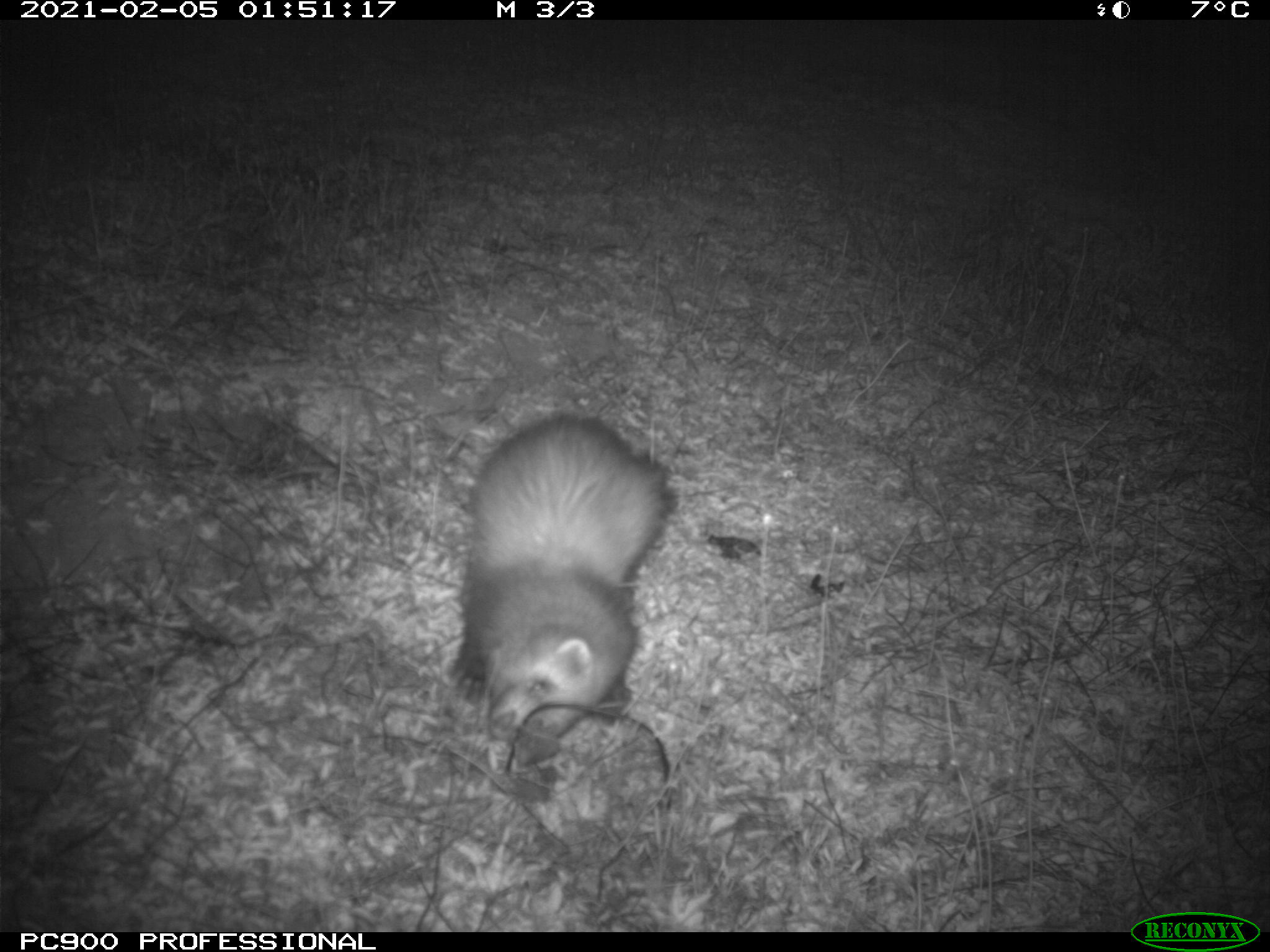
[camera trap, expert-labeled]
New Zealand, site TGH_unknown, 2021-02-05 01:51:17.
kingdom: Animalia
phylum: Chordata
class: Mammalia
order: Carnivora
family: Mustelidae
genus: Mustela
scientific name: Mustela furo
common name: ferret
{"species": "ferret (Mustela furo)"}